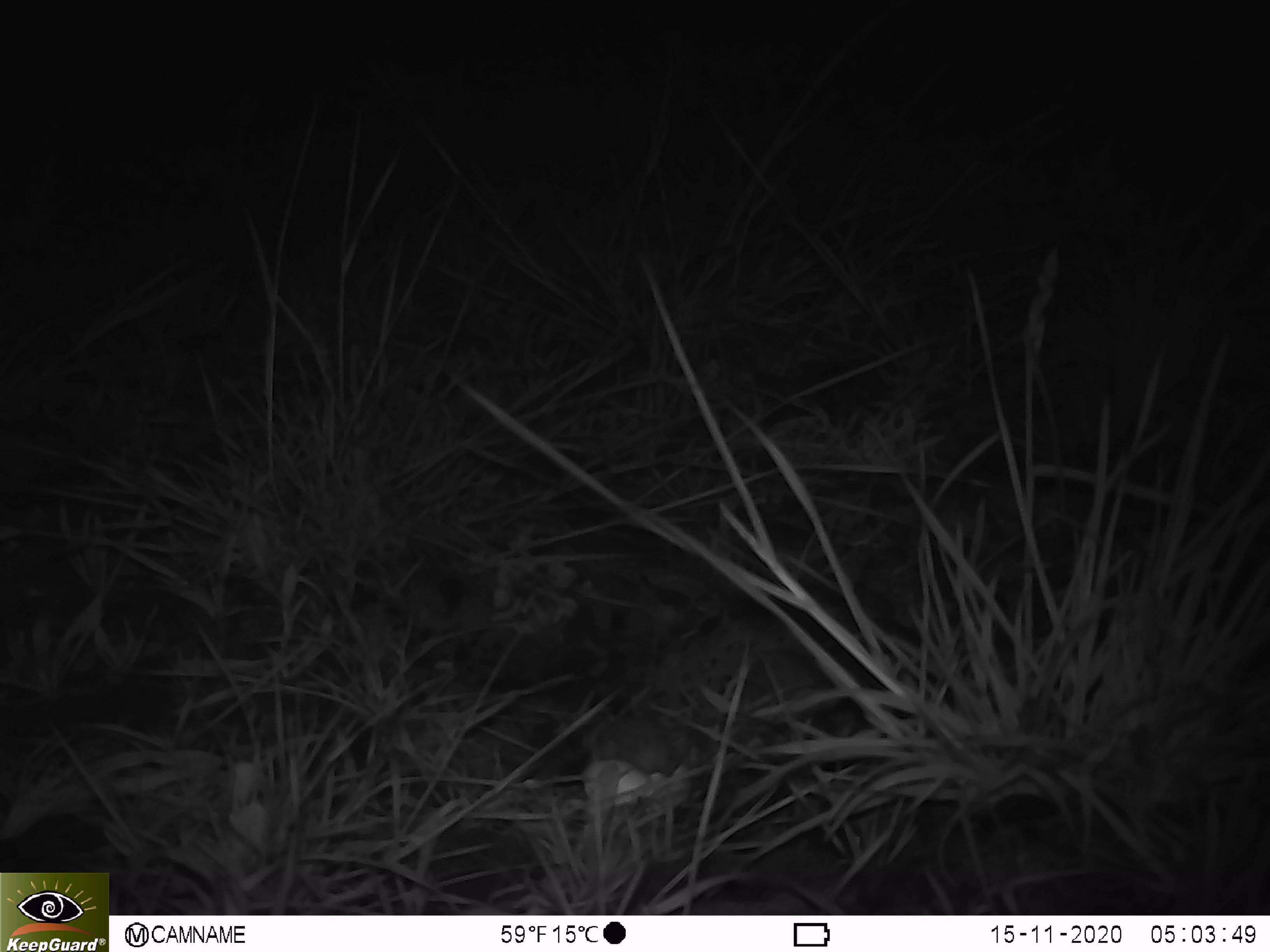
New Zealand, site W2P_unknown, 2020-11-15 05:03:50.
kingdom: Animalia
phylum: Chordata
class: Mammalia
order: Rodentia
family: Muridae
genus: Mus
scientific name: Mus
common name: mouse